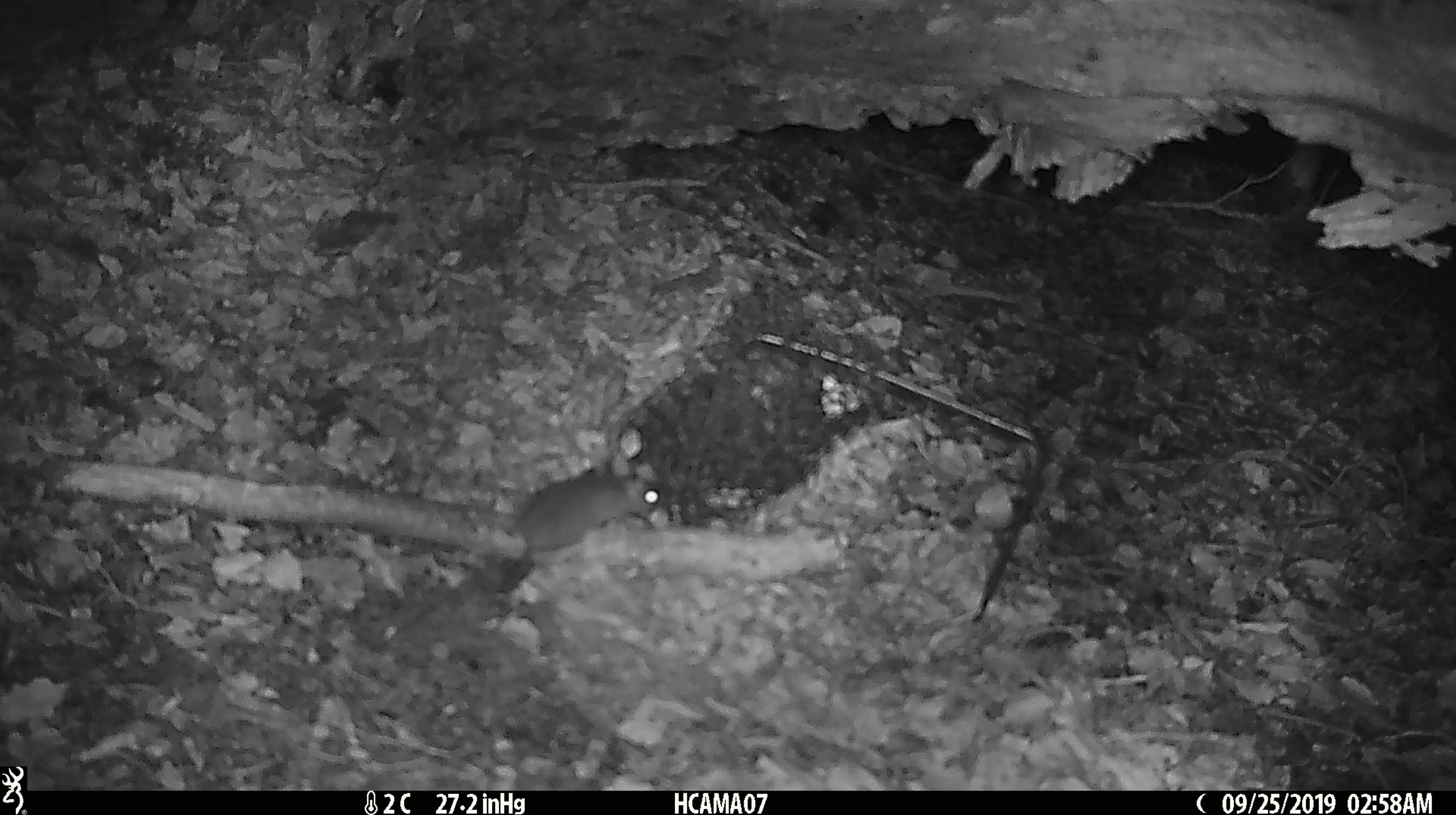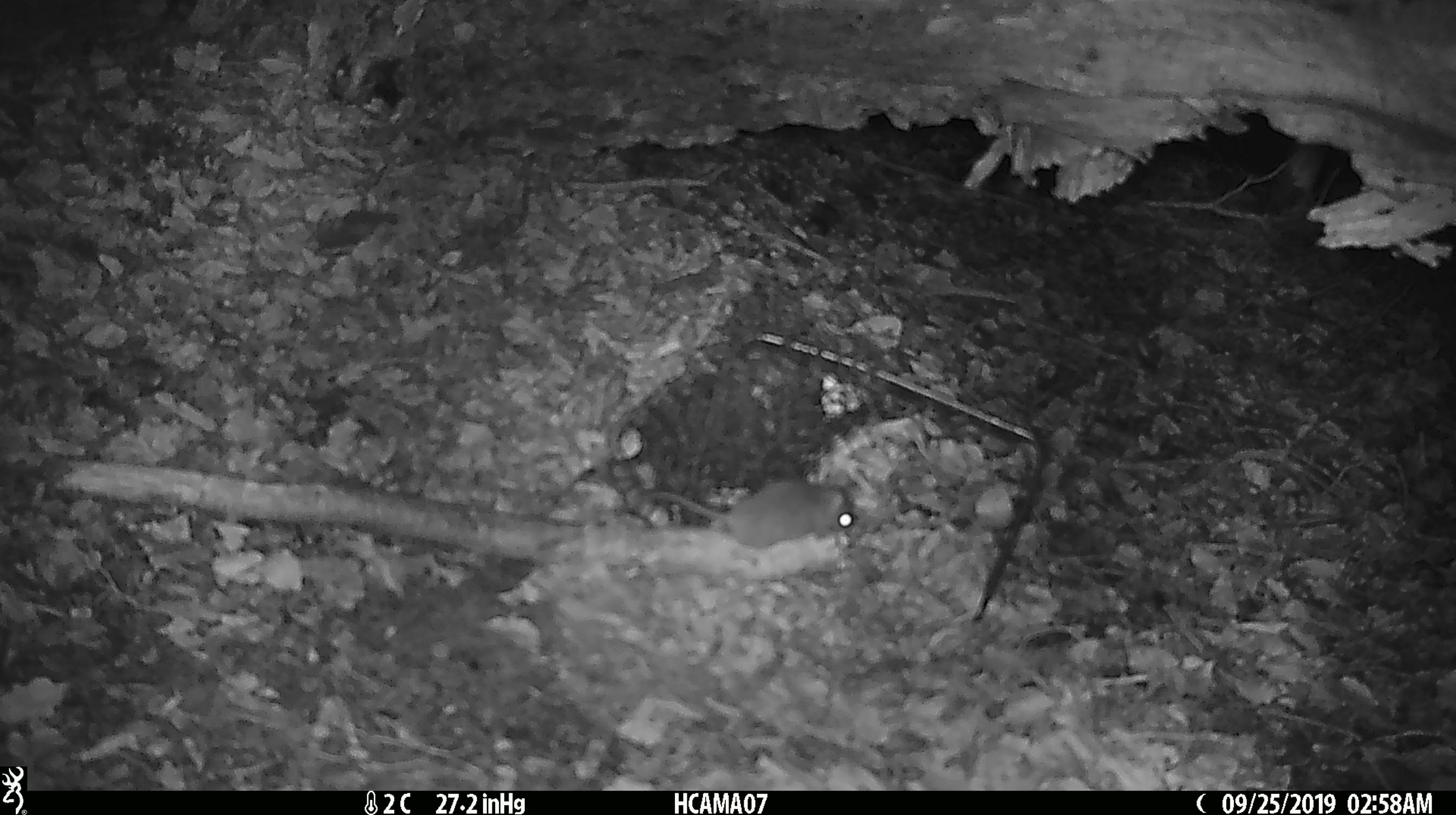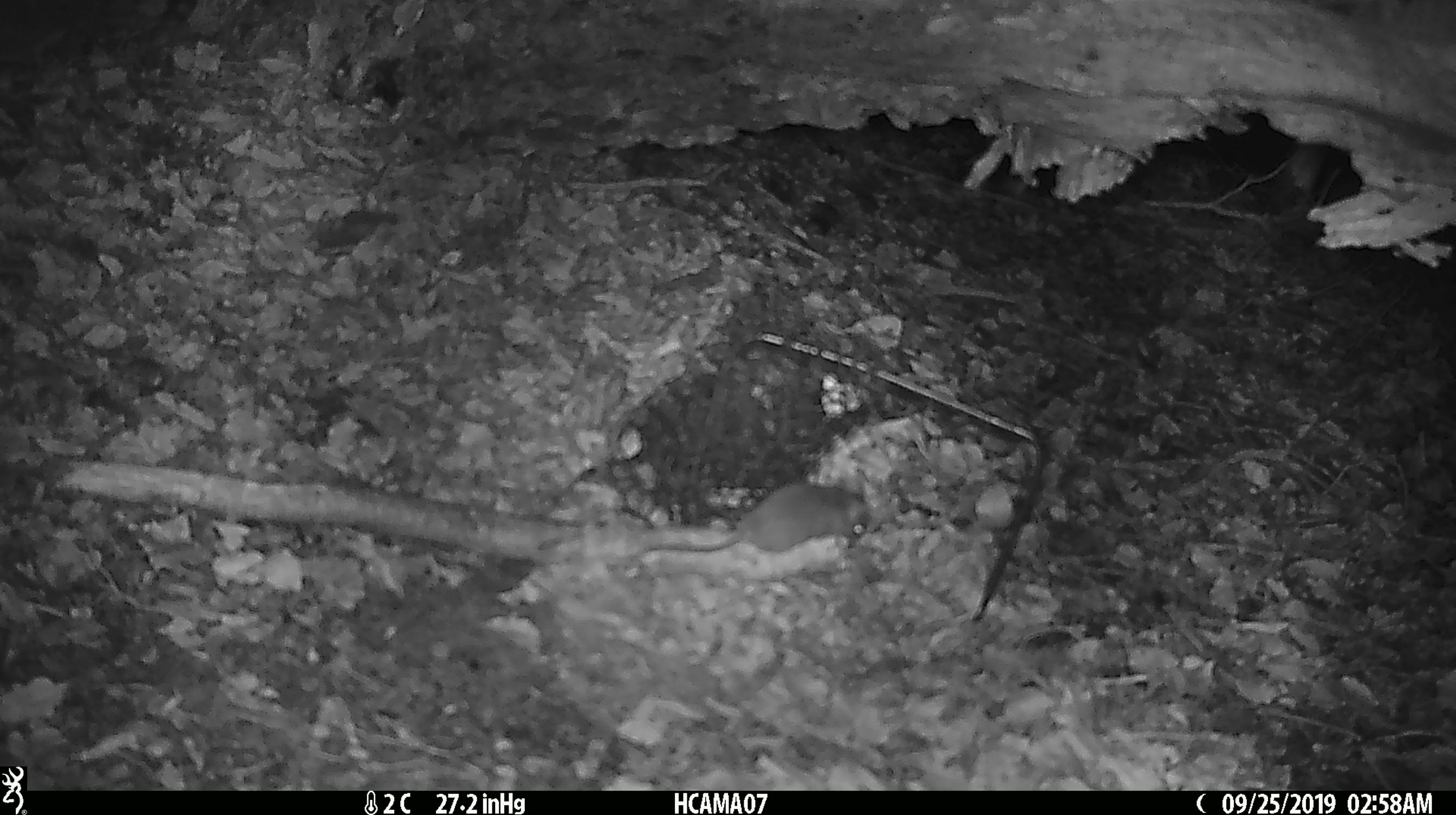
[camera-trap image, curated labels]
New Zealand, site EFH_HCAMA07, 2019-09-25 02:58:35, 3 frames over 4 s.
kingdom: Animalia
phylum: Chordata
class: Mammalia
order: Rodentia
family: Muridae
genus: Mus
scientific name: Mus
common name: mouse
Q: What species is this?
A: Mouse (Mus).